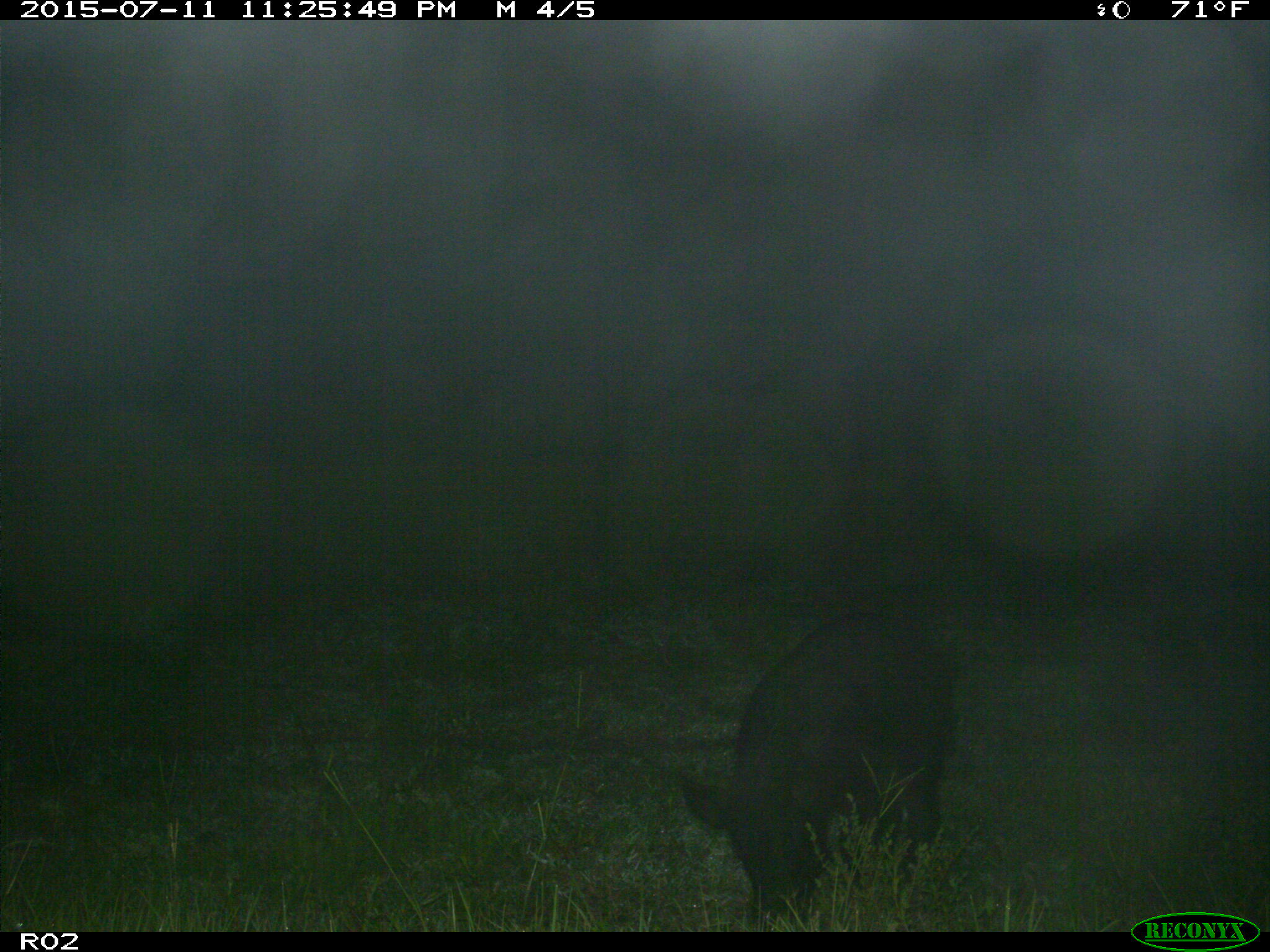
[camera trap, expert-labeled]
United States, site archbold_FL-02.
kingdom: Animalia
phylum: Chordata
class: Mammalia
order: Artiodactyla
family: Suidae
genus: Sus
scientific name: Sus scrofa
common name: wild boar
Sus scrofa (wild boar).